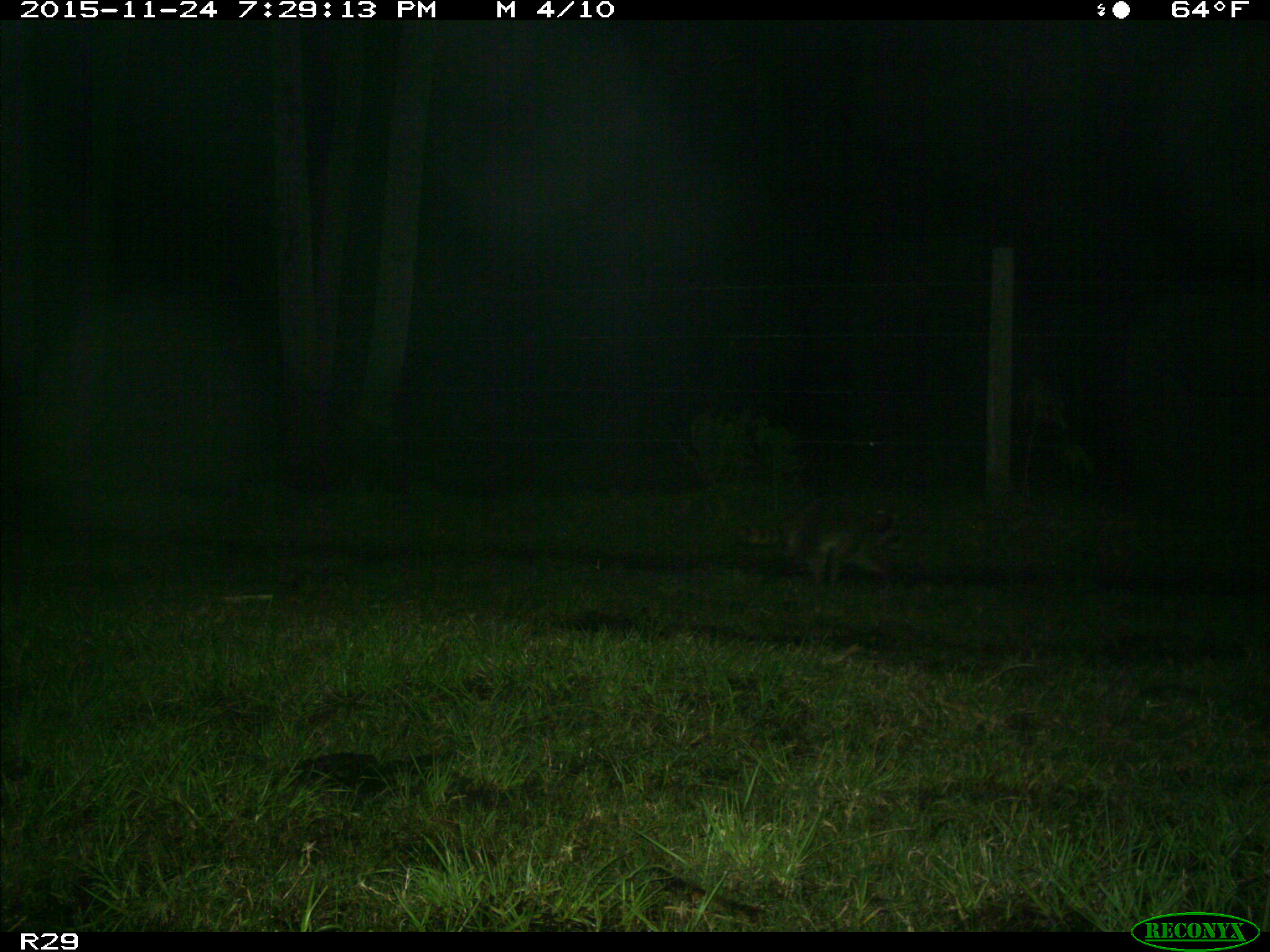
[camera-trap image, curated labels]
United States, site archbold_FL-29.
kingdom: Animalia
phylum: Chordata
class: Mammalia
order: Carnivora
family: Procyonidae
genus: Procyon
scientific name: Procyon lotor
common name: common raccoon